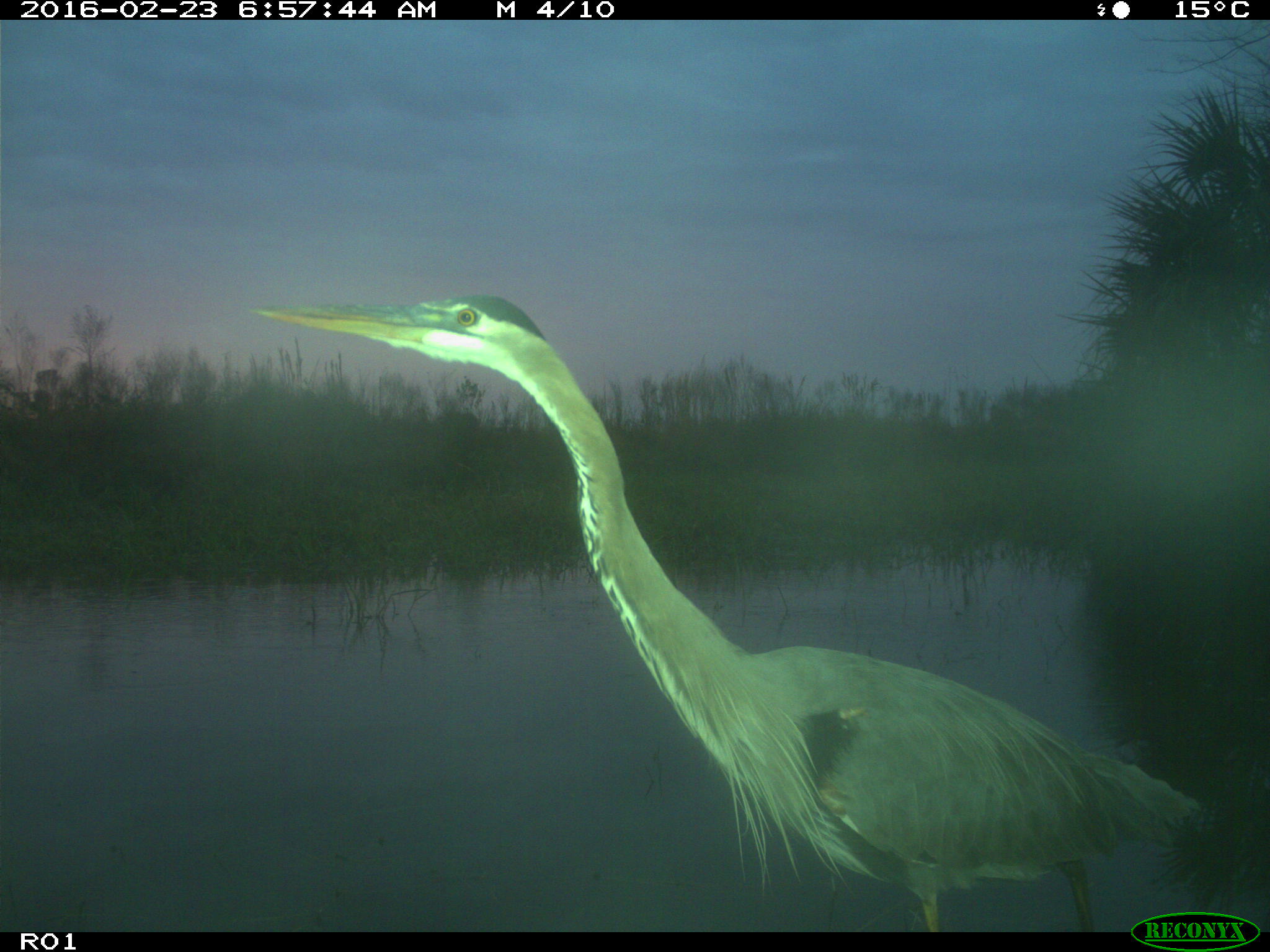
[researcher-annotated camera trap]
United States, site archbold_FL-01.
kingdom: Animalia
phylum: Chordata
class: Aves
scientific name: Aves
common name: birds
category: unidentified bird